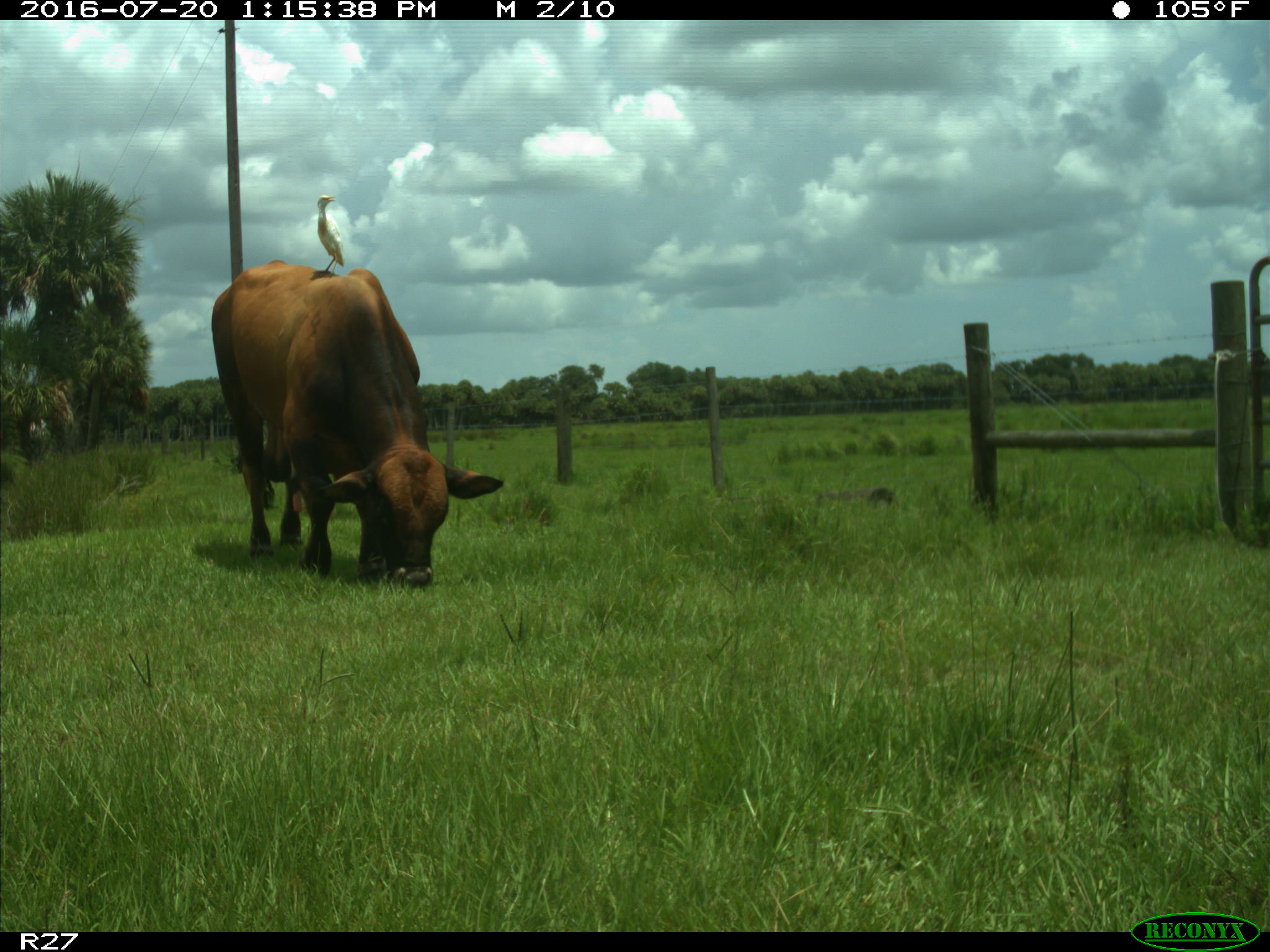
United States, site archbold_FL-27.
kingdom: Animalia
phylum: Chordata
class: Mammalia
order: Artiodactyla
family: Bovidae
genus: Bos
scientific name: Bos taurus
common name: domestic cow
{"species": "Bos taurus (domestic cow)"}